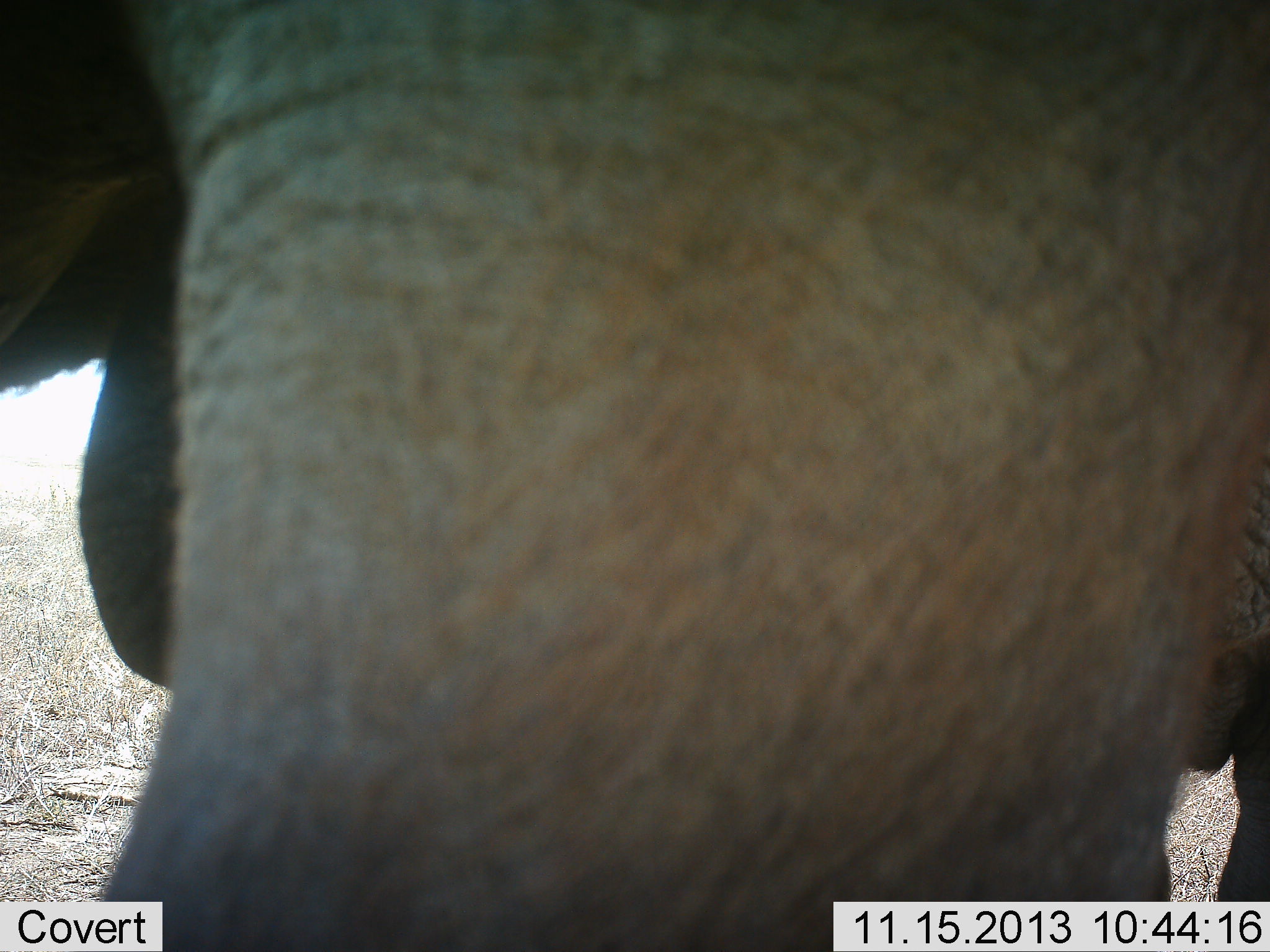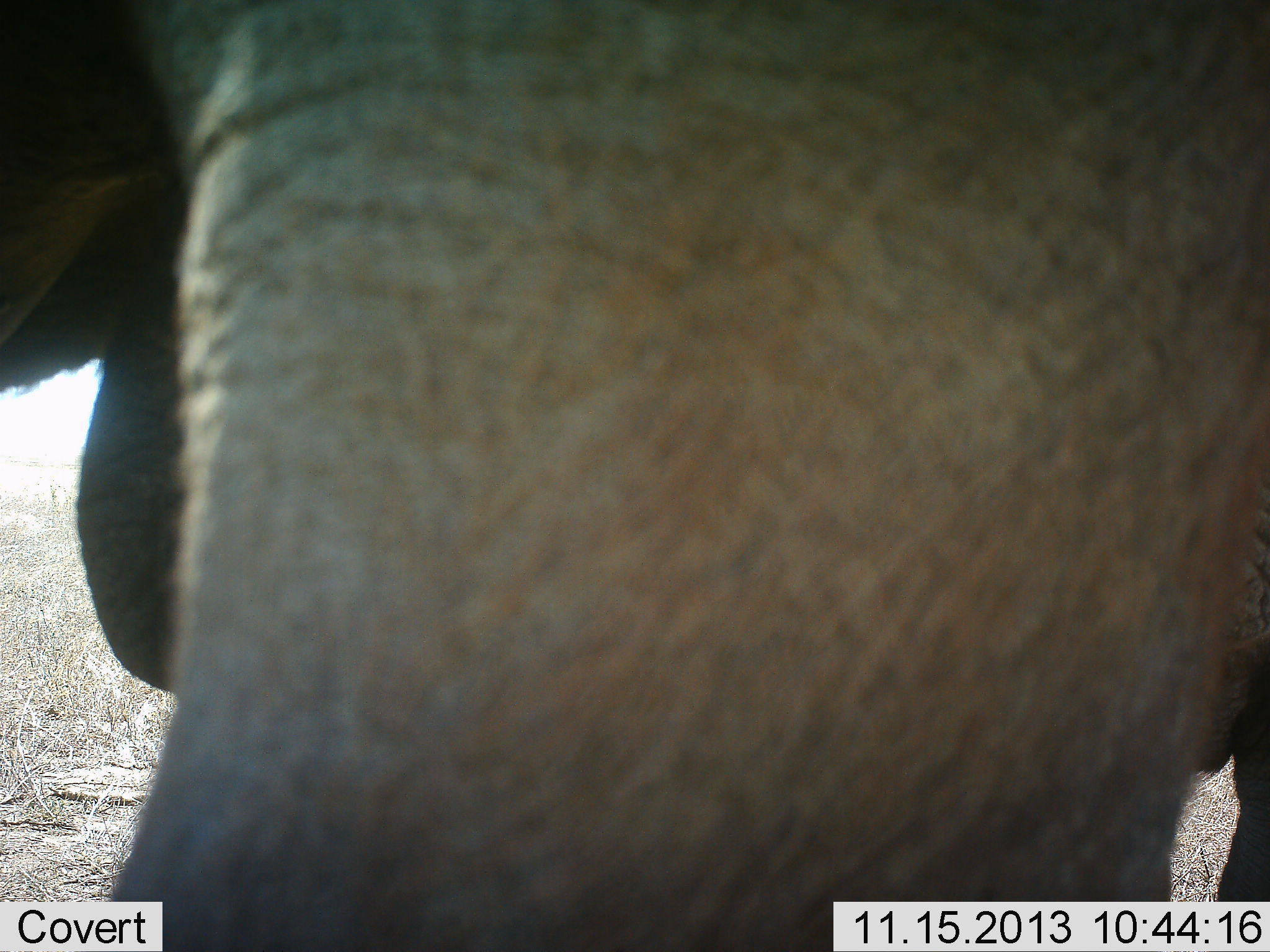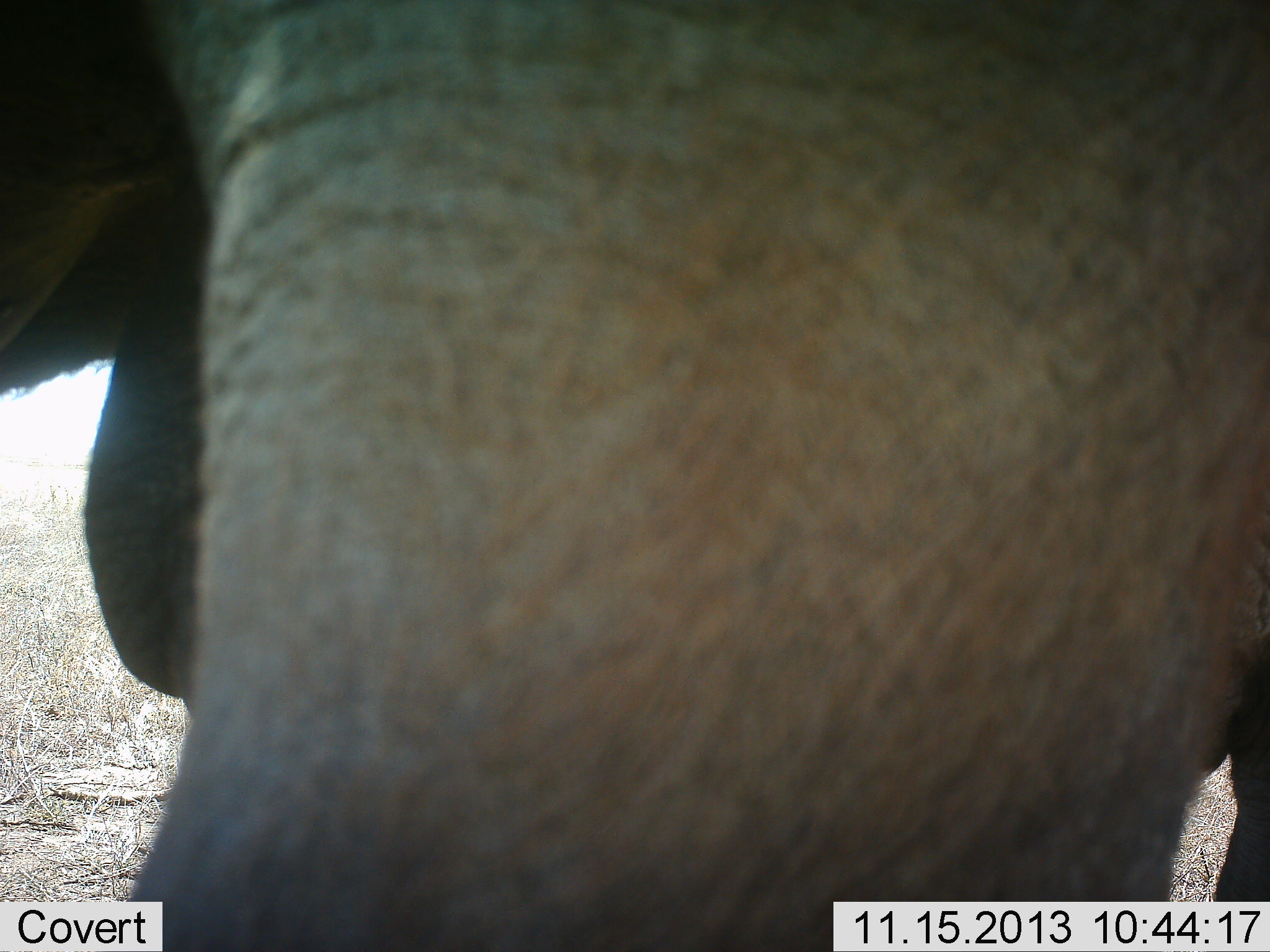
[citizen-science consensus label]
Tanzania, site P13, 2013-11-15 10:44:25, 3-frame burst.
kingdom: Animalia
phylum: Chordata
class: Mammalia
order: Proboscidea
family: Elephantidae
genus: Loxodonta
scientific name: Loxodonta africana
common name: african bush elephant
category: elephant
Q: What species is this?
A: Elephant (african bush elephant) (Loxodonta africana).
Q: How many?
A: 1.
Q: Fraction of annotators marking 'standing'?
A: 80%.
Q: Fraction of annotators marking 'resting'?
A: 0%.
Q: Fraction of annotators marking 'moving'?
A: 20%.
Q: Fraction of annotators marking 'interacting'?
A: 0%.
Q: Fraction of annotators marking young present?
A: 0%.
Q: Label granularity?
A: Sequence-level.